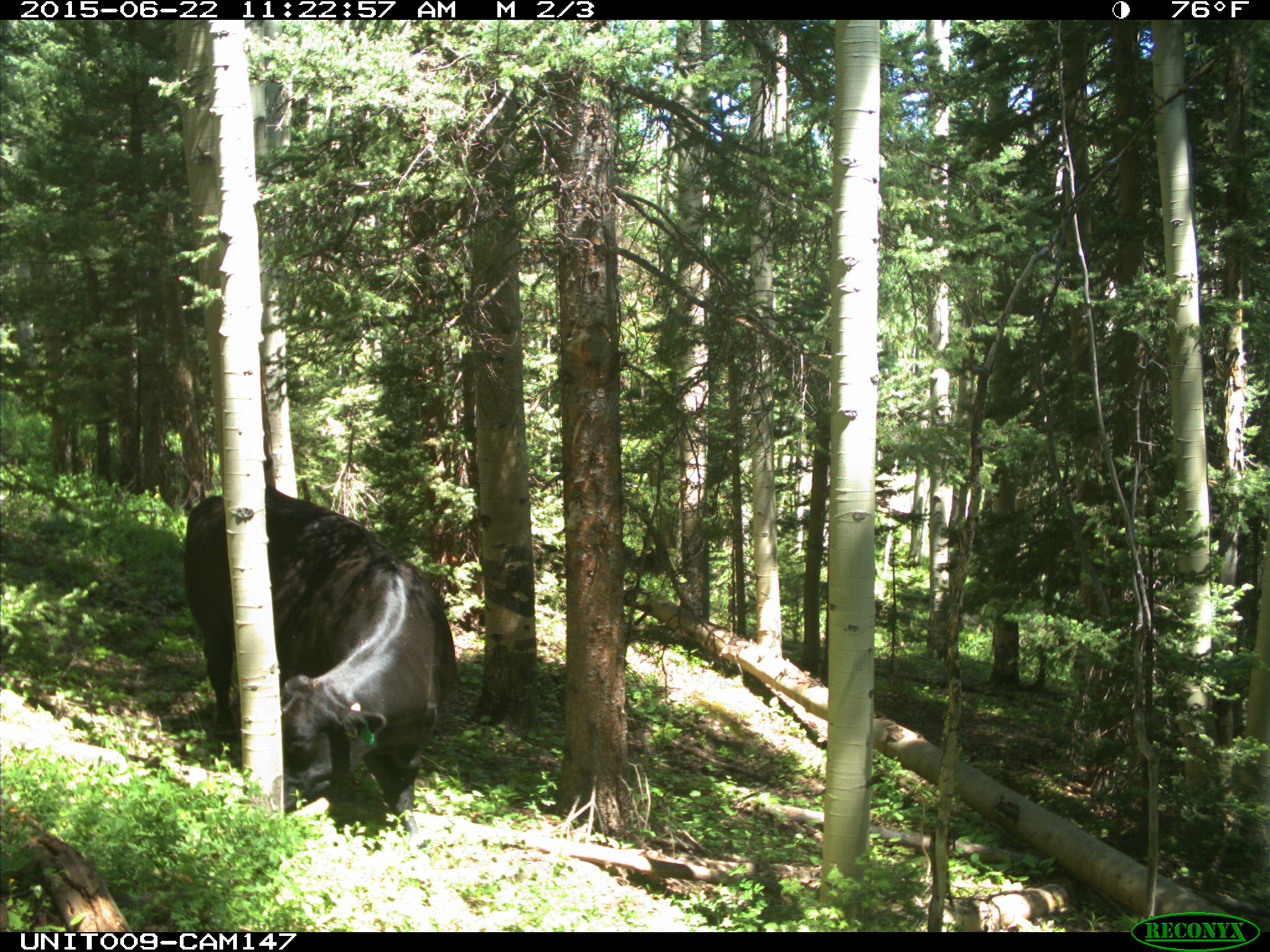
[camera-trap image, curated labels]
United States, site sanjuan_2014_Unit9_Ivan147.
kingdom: Animalia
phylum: Chordata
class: Mammalia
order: Artiodactyla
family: Bovidae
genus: Bos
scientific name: Bos taurus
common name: domestic cow